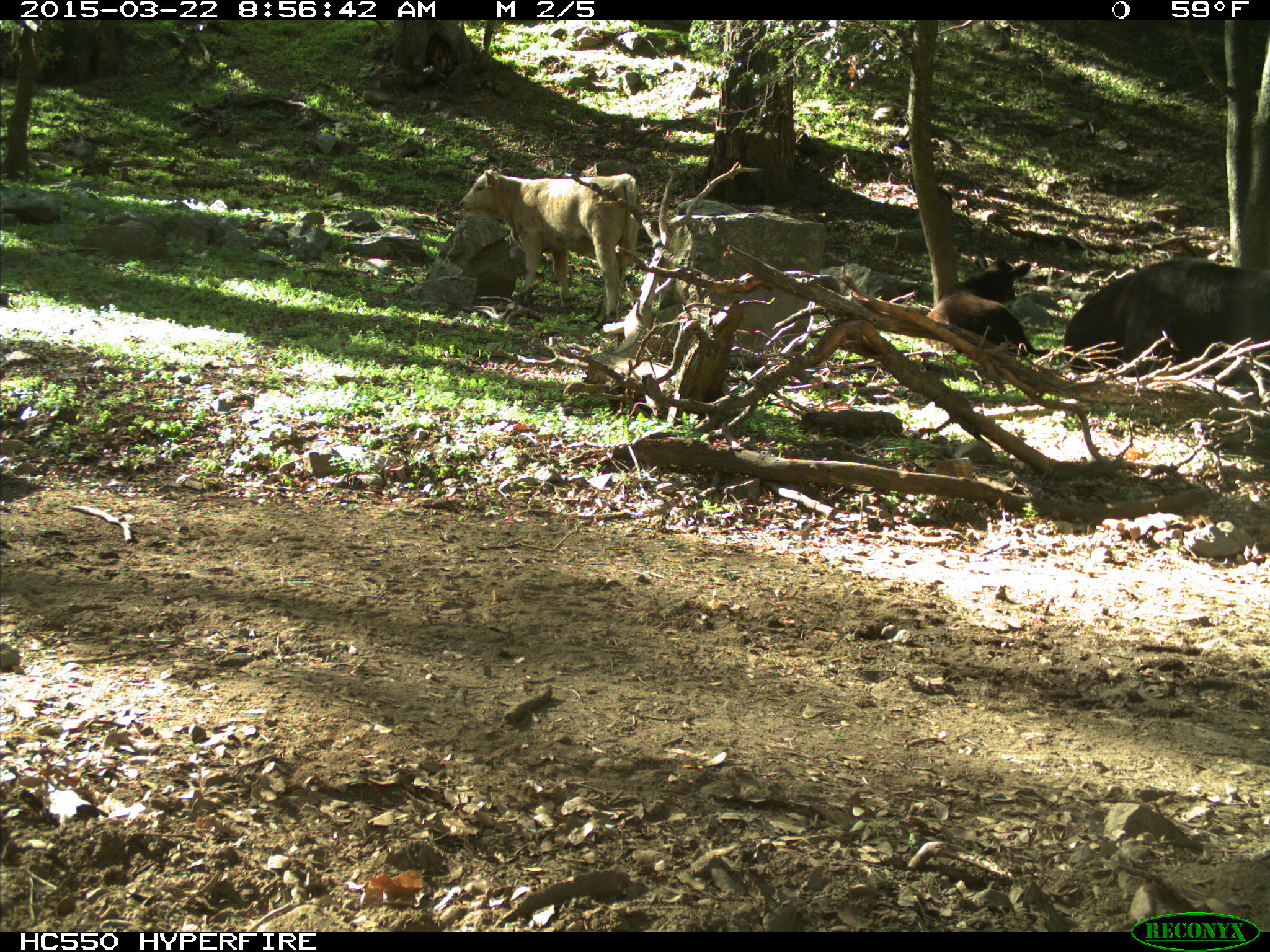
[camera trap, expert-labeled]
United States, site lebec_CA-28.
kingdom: Animalia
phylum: Chordata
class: Mammalia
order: Artiodactyla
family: Bovidae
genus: Bos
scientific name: Bos taurus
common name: domestic cow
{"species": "Bos taurus (domestic cow)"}